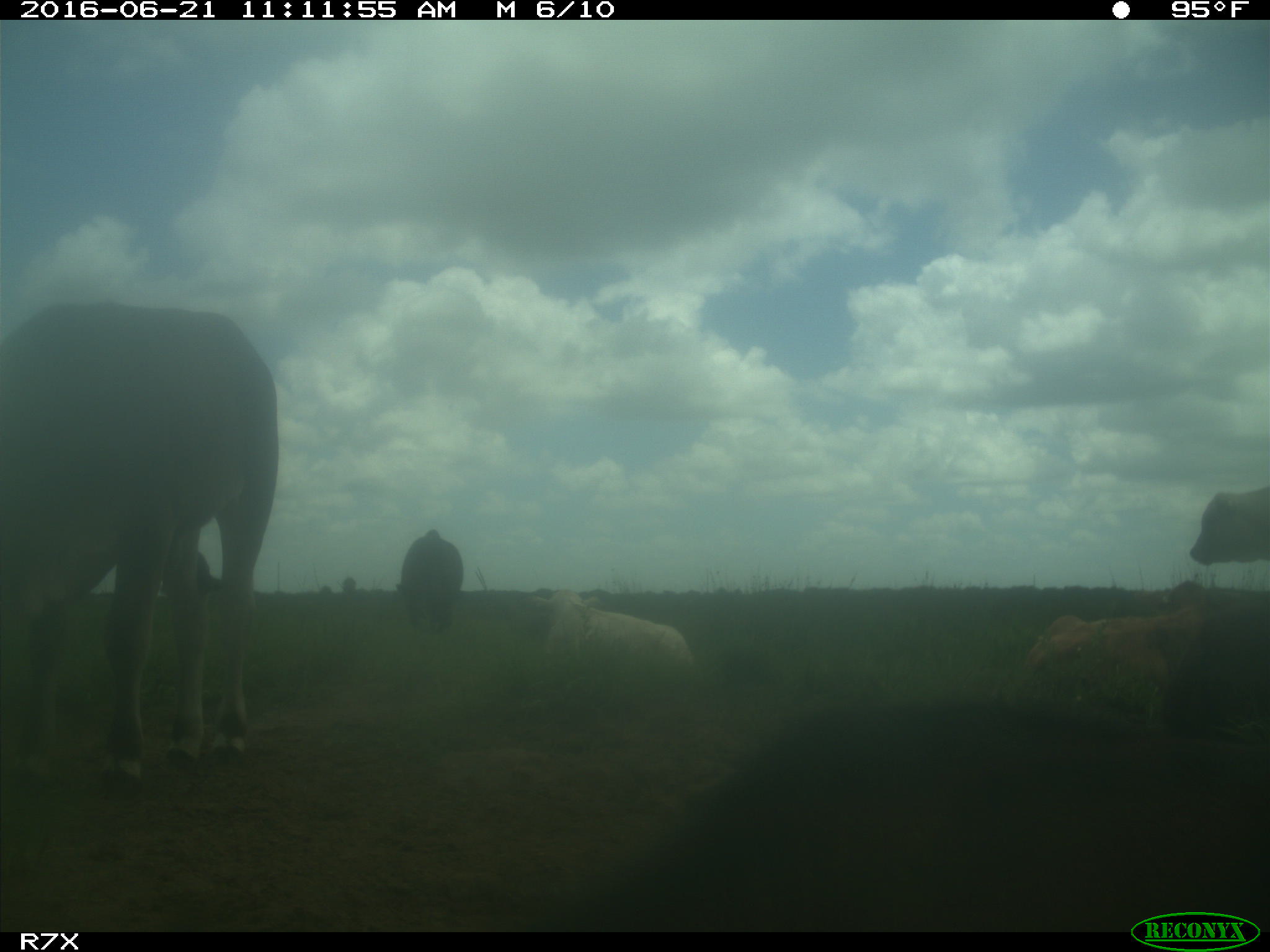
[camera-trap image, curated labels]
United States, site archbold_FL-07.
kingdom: Animalia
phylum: Chordata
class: Mammalia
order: Artiodactyla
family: Bovidae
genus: Bos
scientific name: Bos taurus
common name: domestic cow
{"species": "Bos taurus (domestic cow)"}